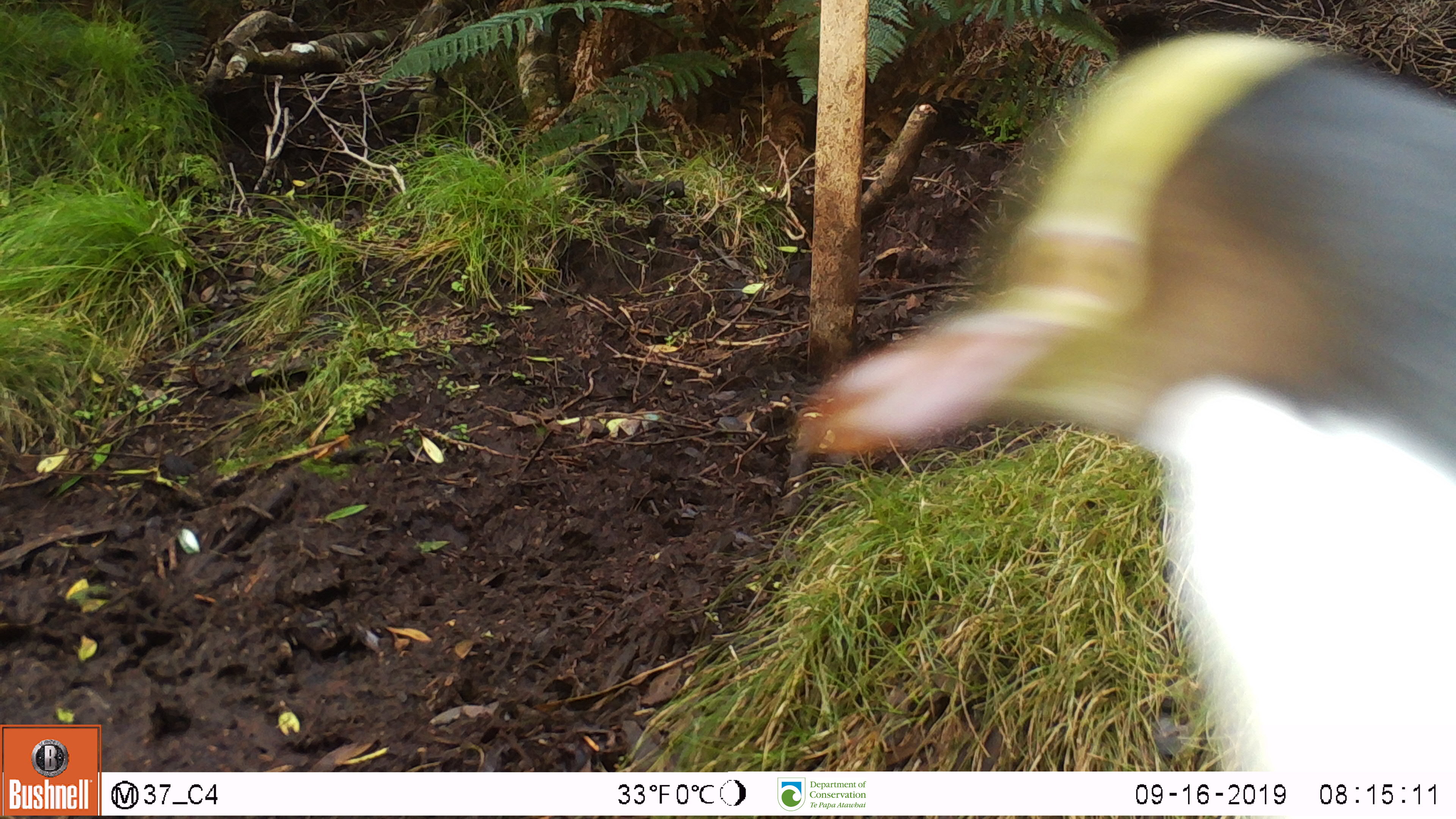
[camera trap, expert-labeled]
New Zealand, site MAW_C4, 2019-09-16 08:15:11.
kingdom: Animalia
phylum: Chordata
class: Aves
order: Sphenisciformes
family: Spheniscidae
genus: Megadyptes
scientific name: Megadyptes antipodes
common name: yellow-eyed penguin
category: yellow eyed penguin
Yellow eyed penguin (yellow-eyed penguin) (Megadyptes antipodes).